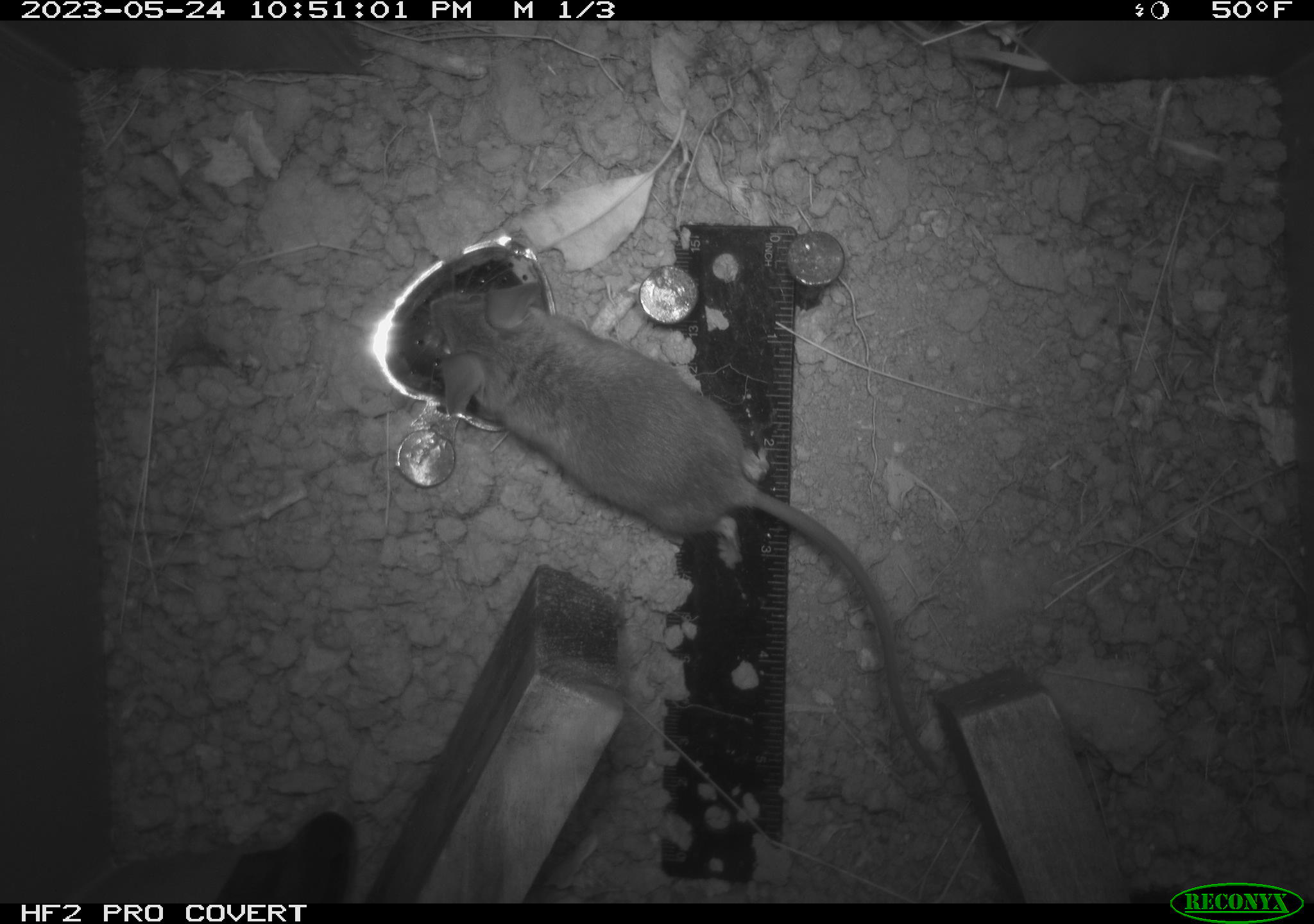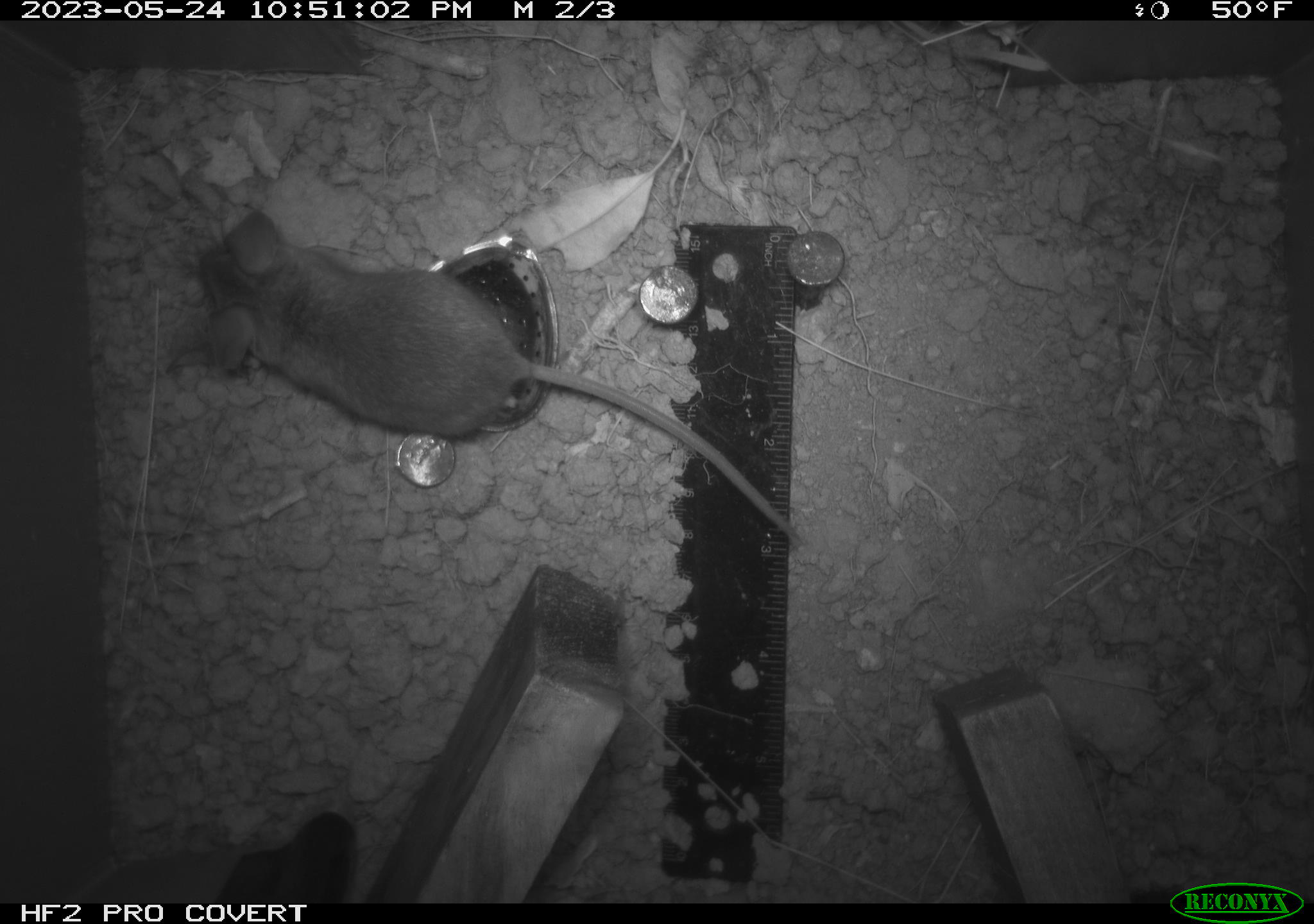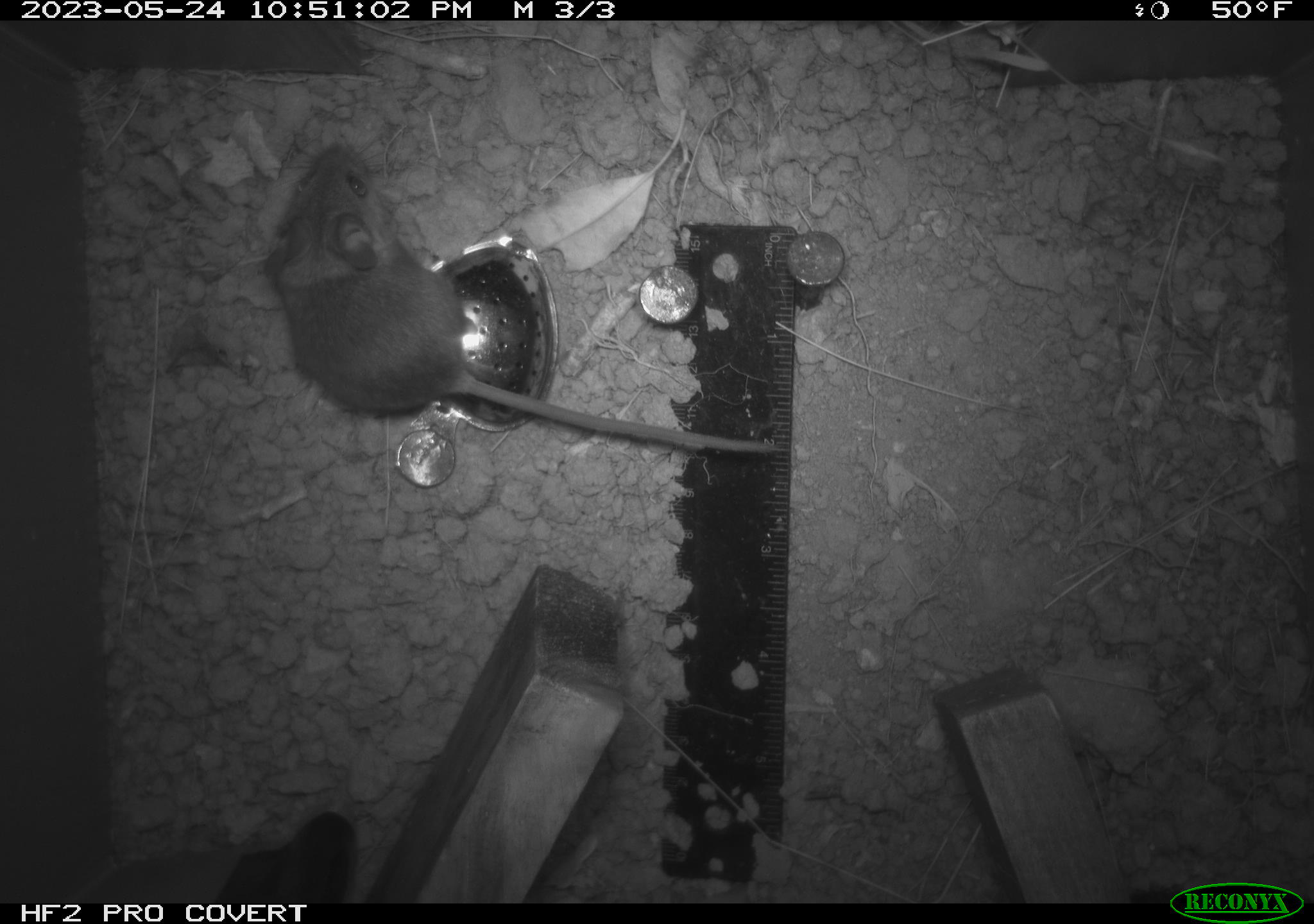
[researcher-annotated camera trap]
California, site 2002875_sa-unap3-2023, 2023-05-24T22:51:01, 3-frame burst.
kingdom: Animalia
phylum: Chordata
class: Mammalia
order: Rodentia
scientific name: Rodentia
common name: mouse species